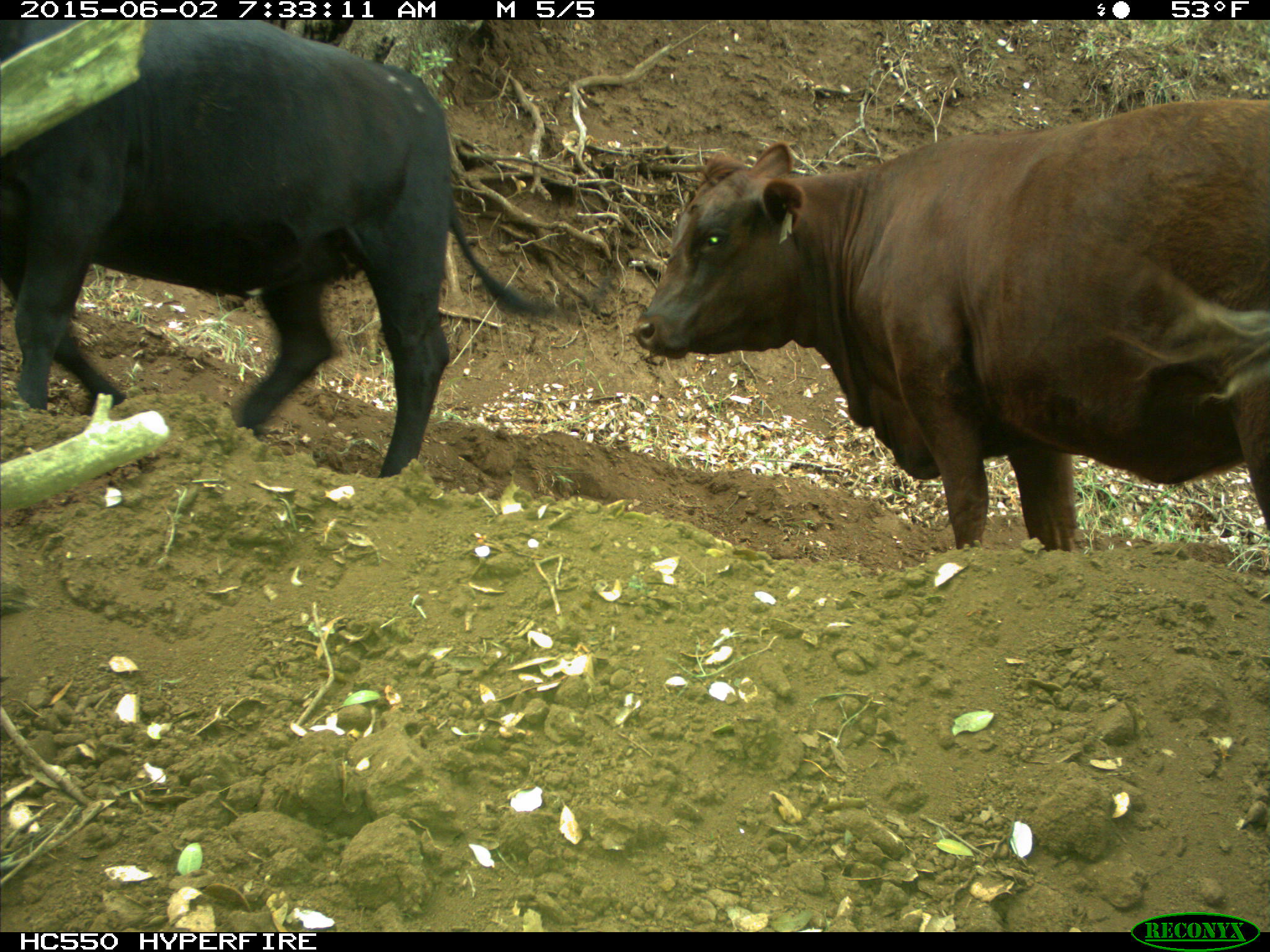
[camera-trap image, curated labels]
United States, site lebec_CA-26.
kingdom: Animalia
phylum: Chordata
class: Mammalia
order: Artiodactyla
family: Bovidae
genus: Bos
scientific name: Bos taurus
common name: domestic cow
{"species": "Bos taurus (domestic cow)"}